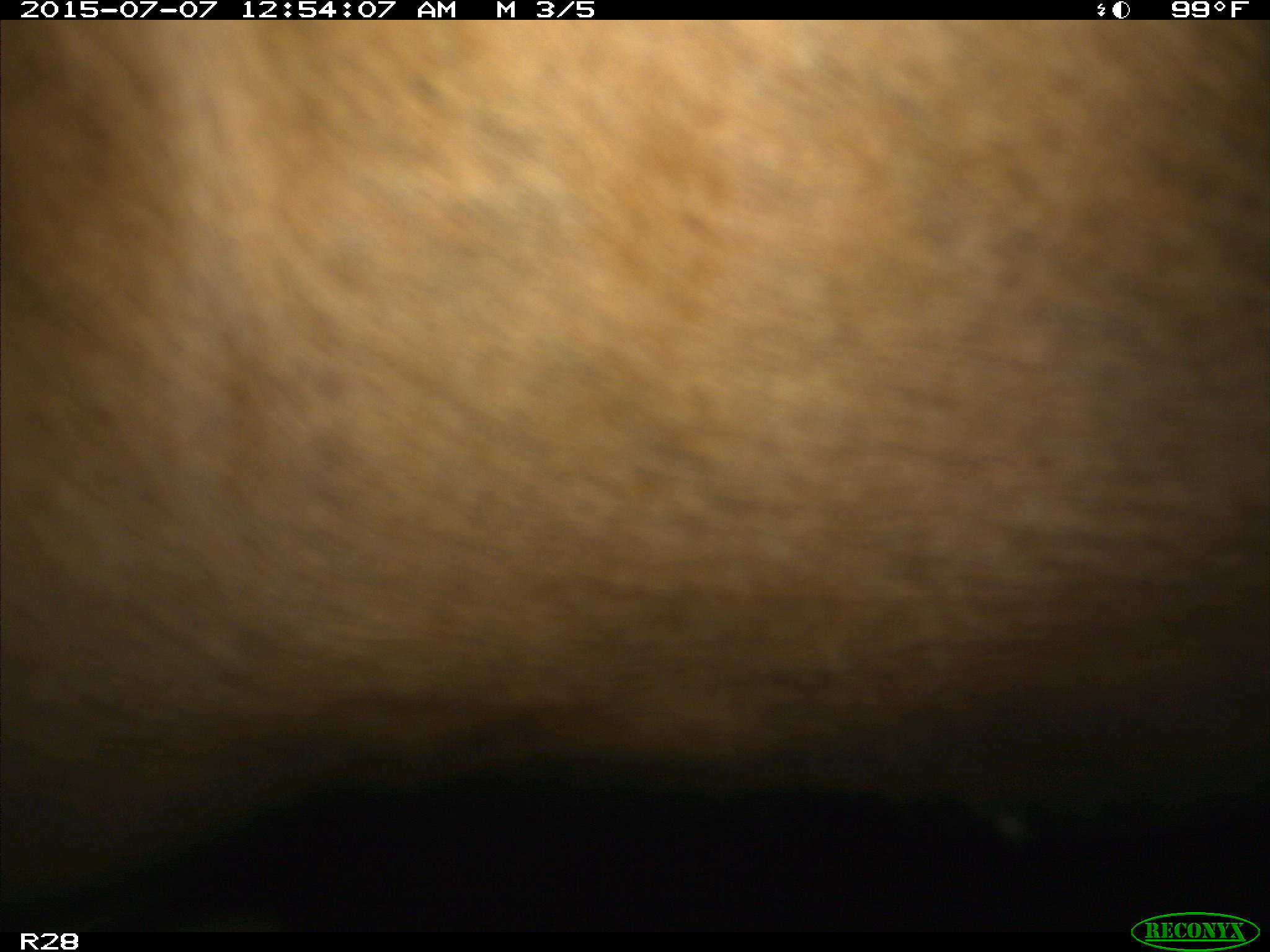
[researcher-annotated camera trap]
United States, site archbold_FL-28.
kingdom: Animalia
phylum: Chordata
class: Mammalia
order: Artiodactyla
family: Bovidae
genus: Bos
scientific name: Bos taurus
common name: domestic cow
Bos taurus (domestic cow).